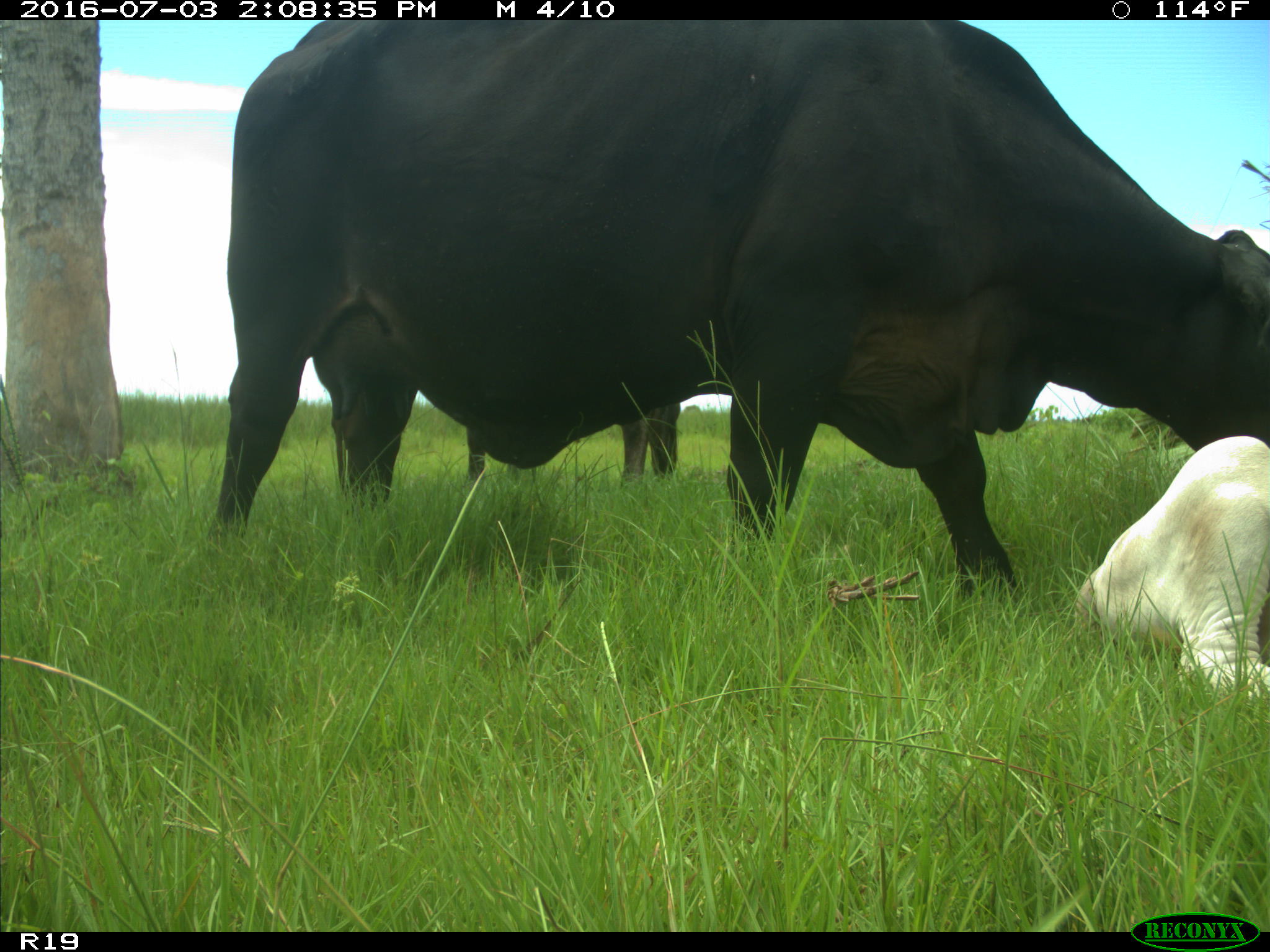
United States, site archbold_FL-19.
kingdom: Animalia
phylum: Chordata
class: Mammalia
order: Artiodactyla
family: Bovidae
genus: Bos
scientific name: Bos taurus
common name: domestic cow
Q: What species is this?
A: Bos taurus (domestic cow).